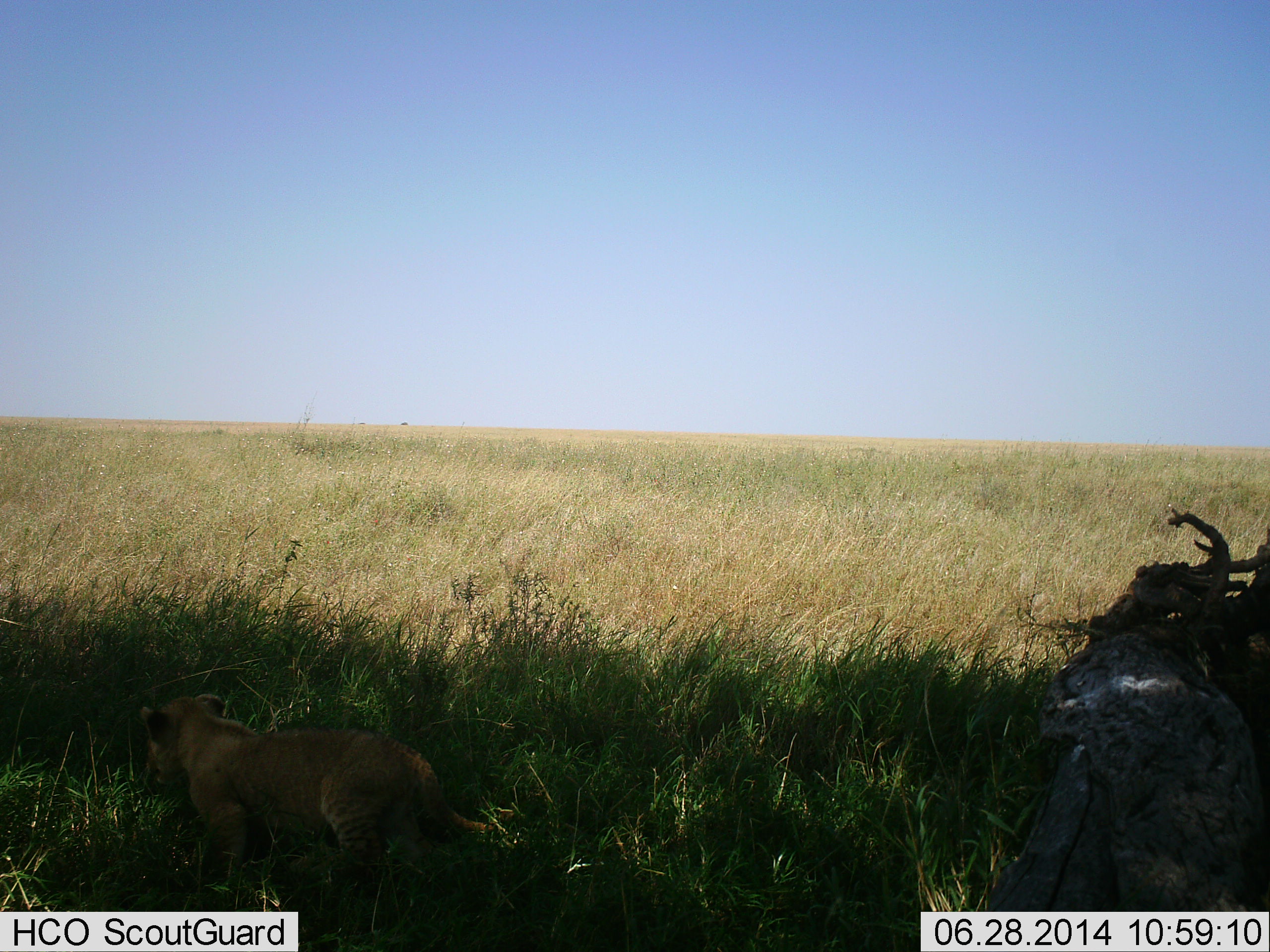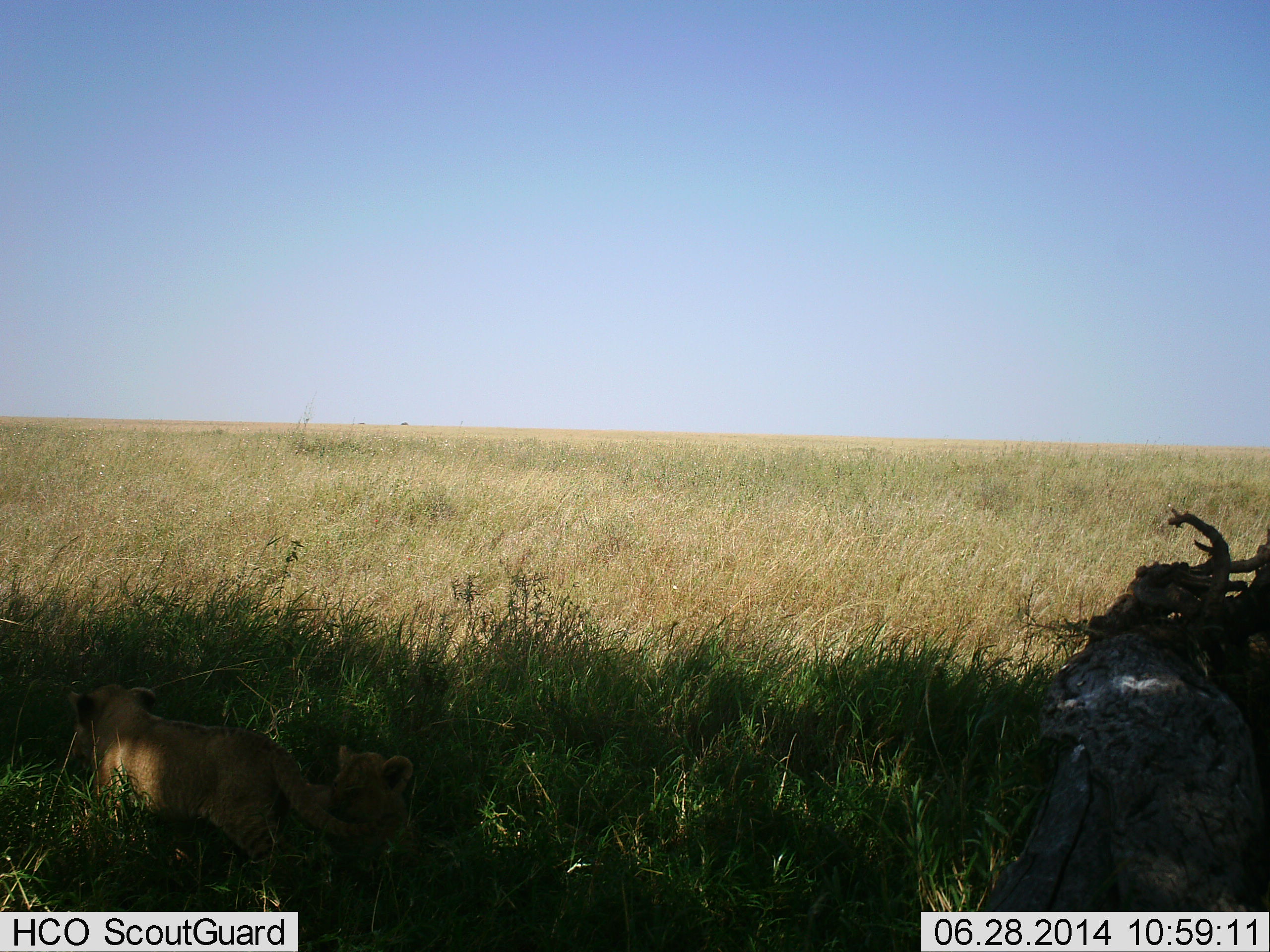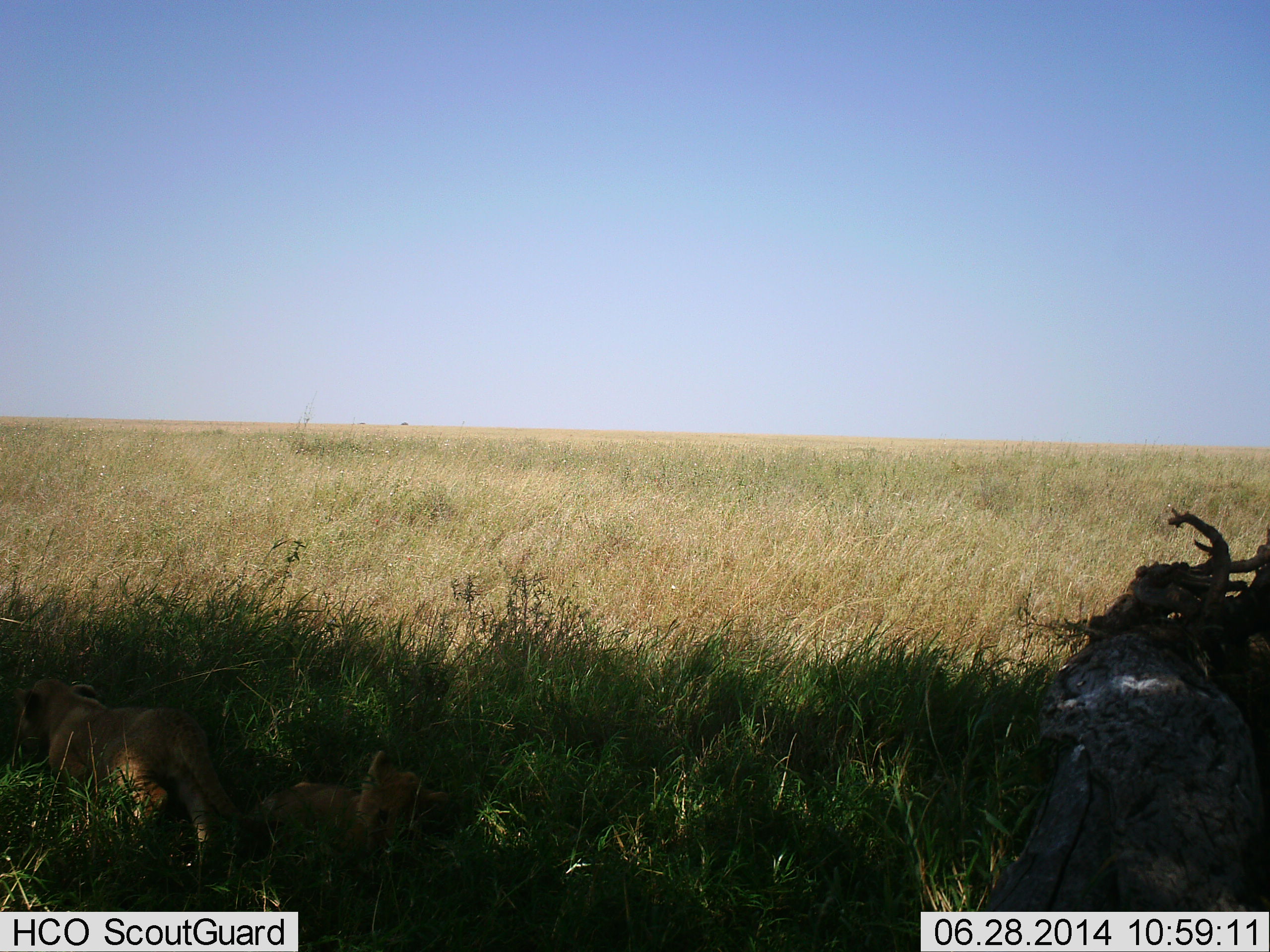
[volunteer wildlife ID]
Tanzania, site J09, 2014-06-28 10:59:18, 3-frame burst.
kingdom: Animalia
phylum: Chordata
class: Mammalia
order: Carnivora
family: Felidae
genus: Panthera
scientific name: Panthera leo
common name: lion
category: lionfemale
Lionfemale (lion) (Panthera leo), count 2. Behavior (volunteer vote fractions): standing 8%, resting 66%, moving 45%, interacting 44%. Young present (vote fraction): 63%. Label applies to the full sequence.